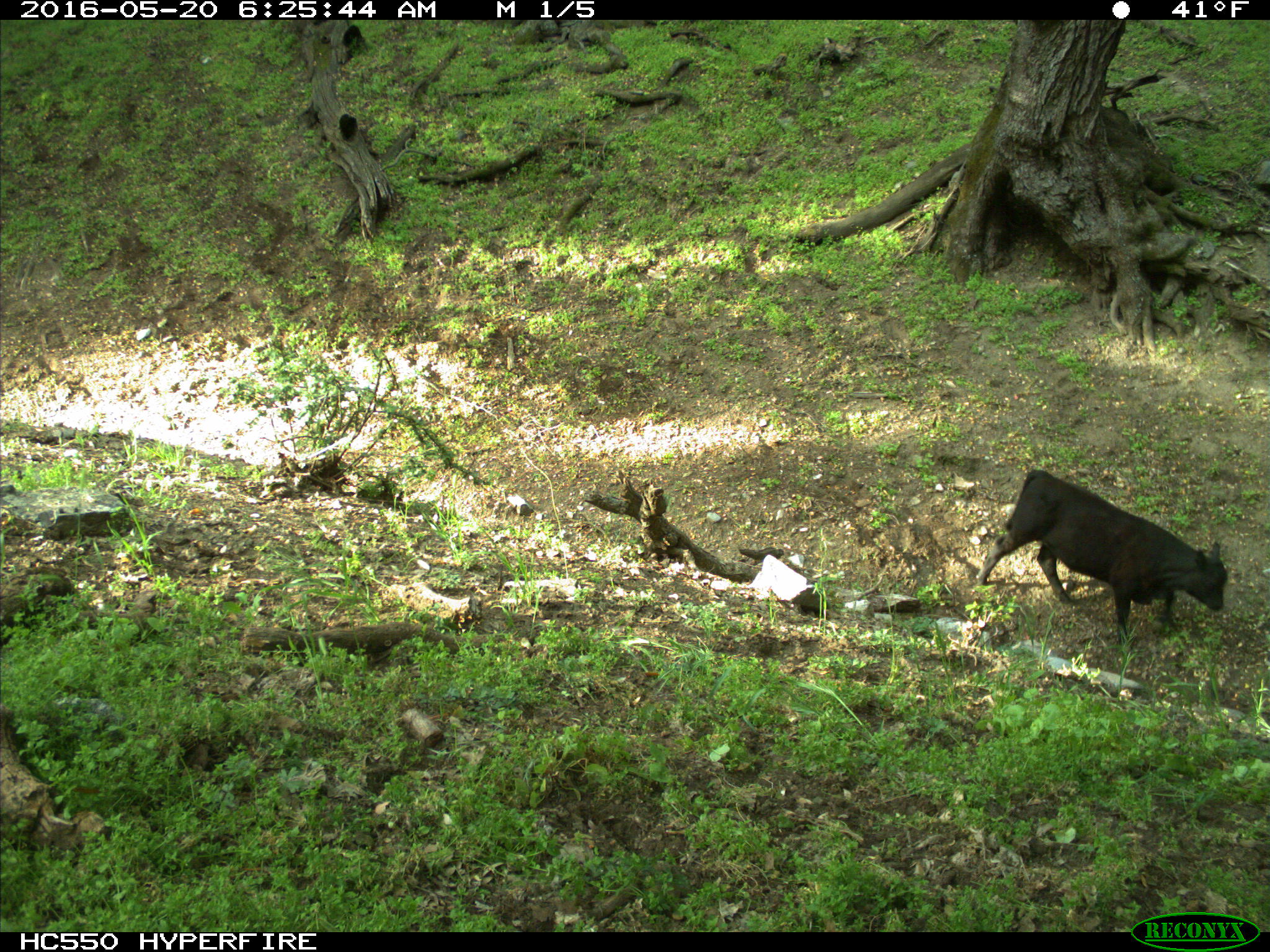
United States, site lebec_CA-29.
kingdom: Animalia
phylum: Chordata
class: Mammalia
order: Artiodactyla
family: Bovidae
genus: Bos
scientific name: Bos taurus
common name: domestic cow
Bos taurus (domestic cow).